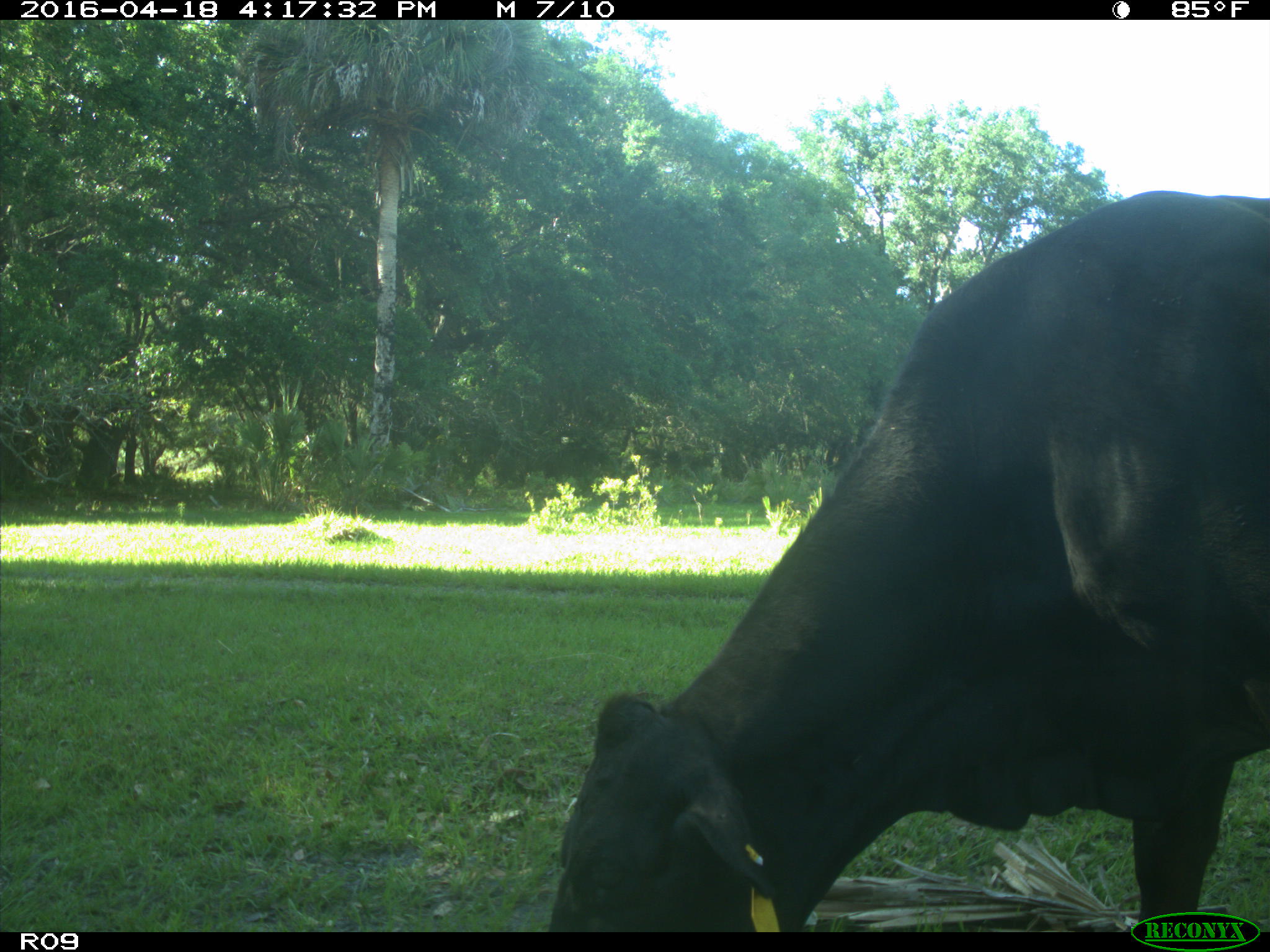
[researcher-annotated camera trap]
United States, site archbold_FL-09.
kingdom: Animalia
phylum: Chordata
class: Mammalia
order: Artiodactyla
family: Bovidae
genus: Bos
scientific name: Bos taurus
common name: domestic cow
Bos taurus (domestic cow).